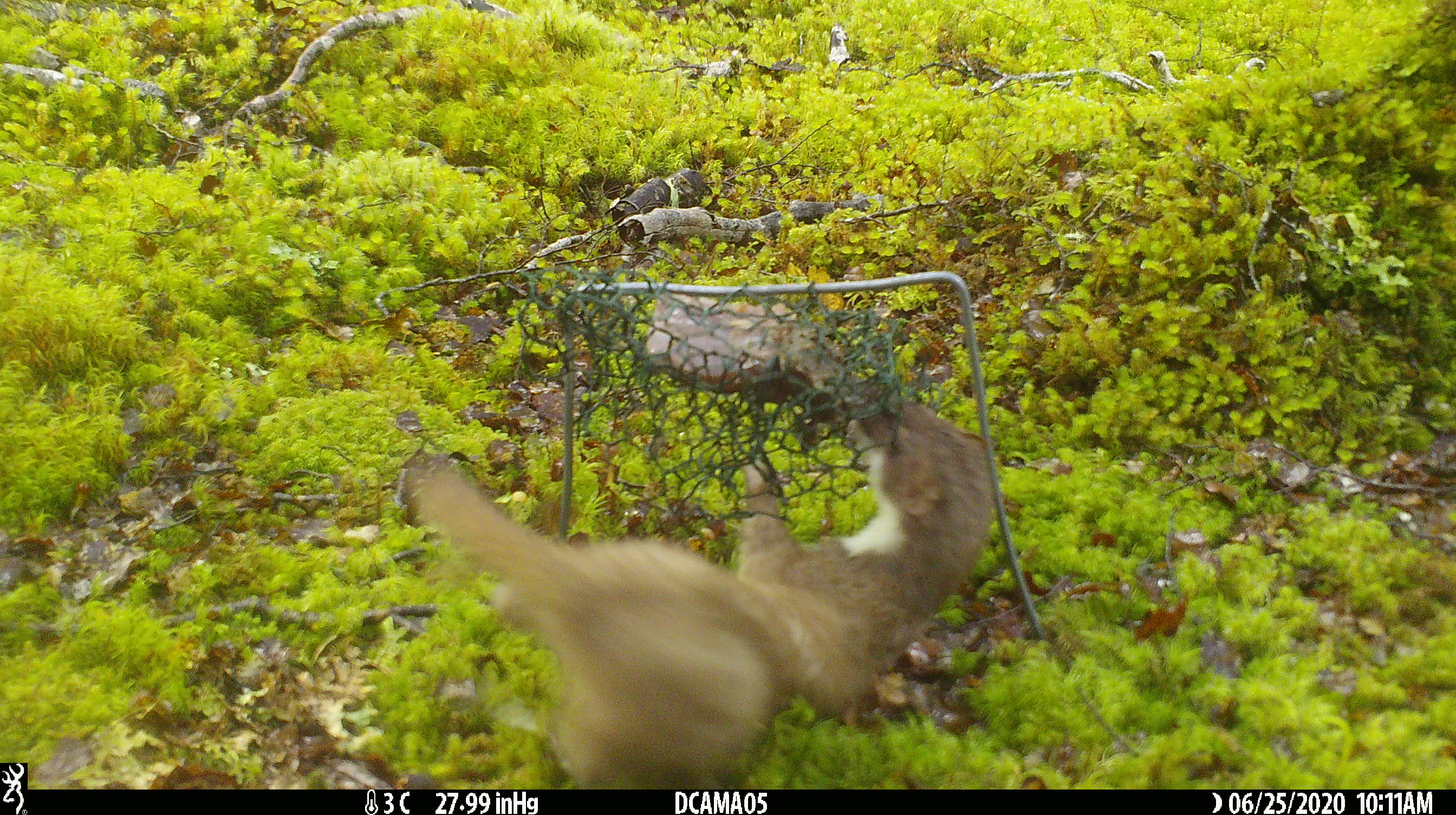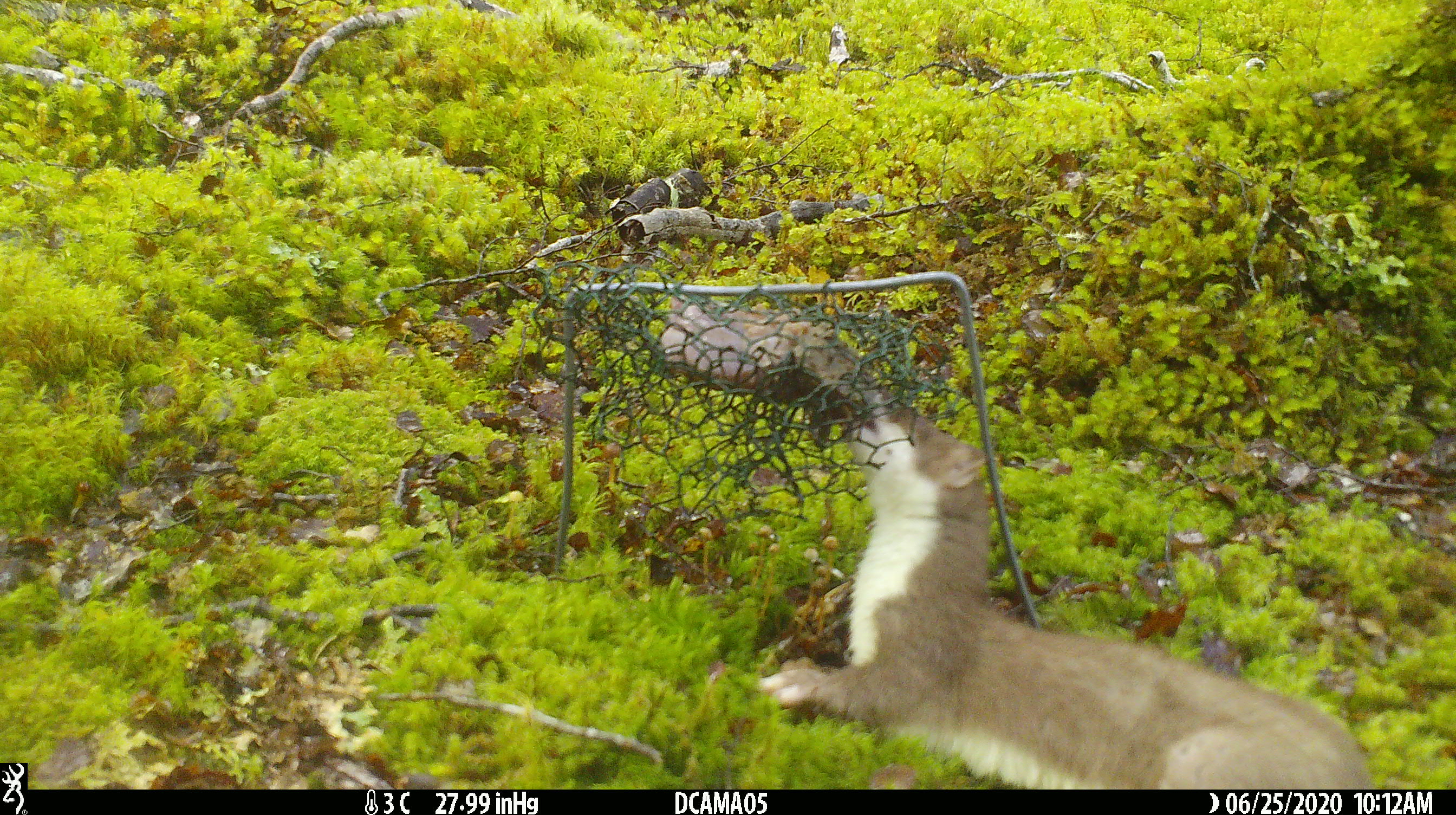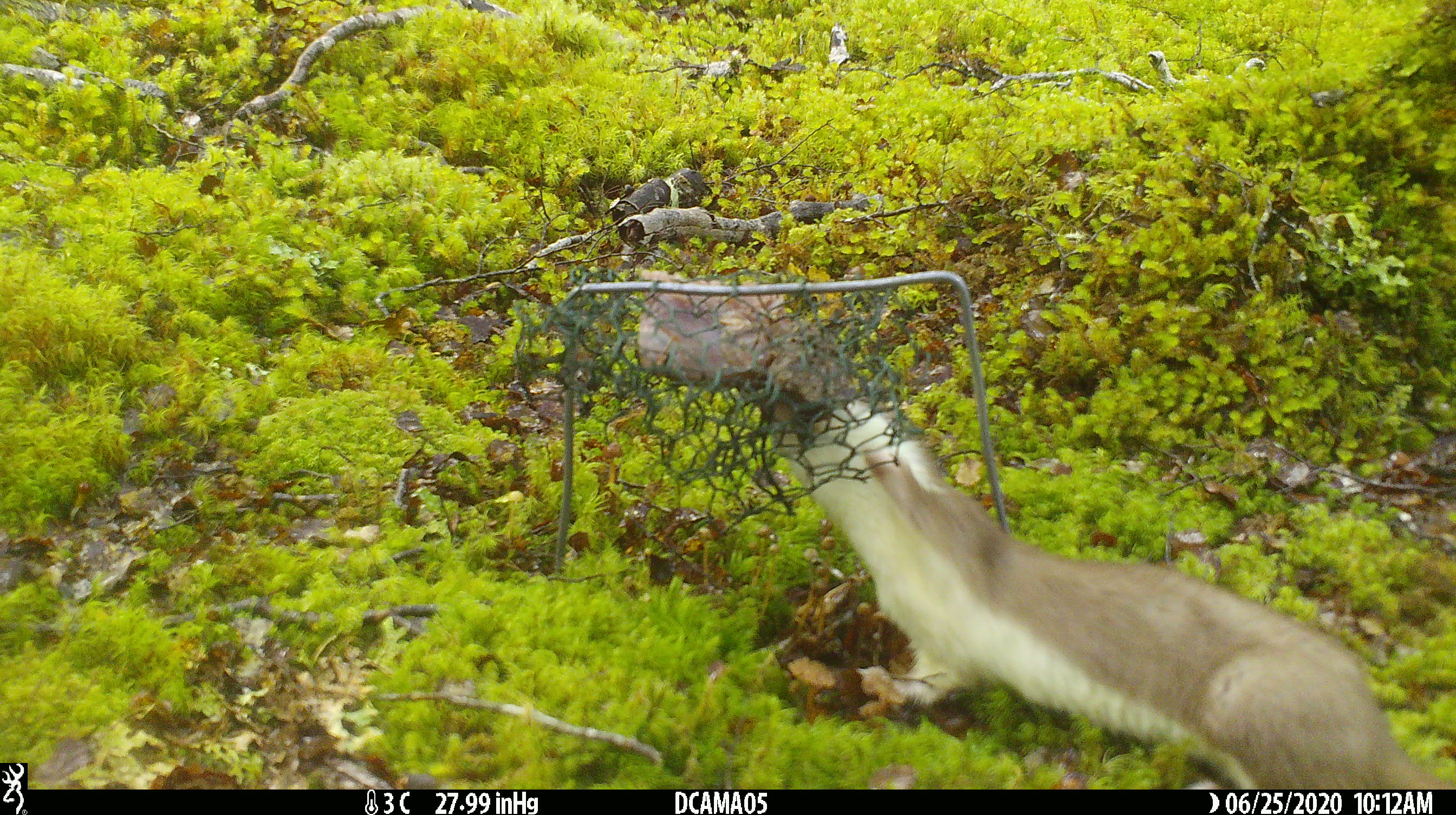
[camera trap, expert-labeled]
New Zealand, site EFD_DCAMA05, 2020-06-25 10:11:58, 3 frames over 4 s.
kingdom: Animalia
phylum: Chordata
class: Mammalia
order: Carnivora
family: Mustelidae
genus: Mustela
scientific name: Mustela erminea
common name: stoat